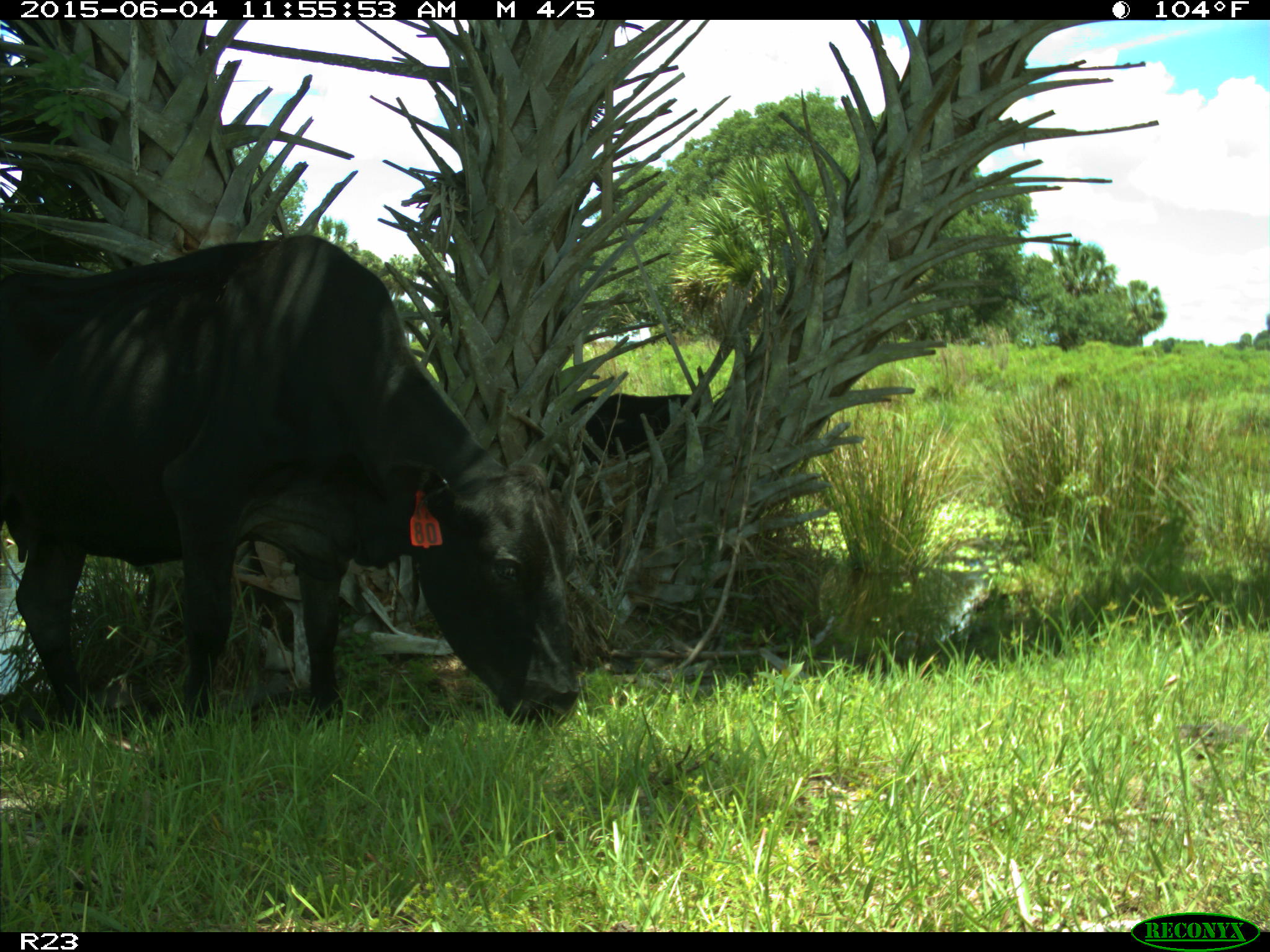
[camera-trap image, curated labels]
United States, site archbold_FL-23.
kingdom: Animalia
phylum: Chordata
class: Mammalia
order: Artiodactyla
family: Bovidae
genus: Bos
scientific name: Bos taurus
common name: domestic cow